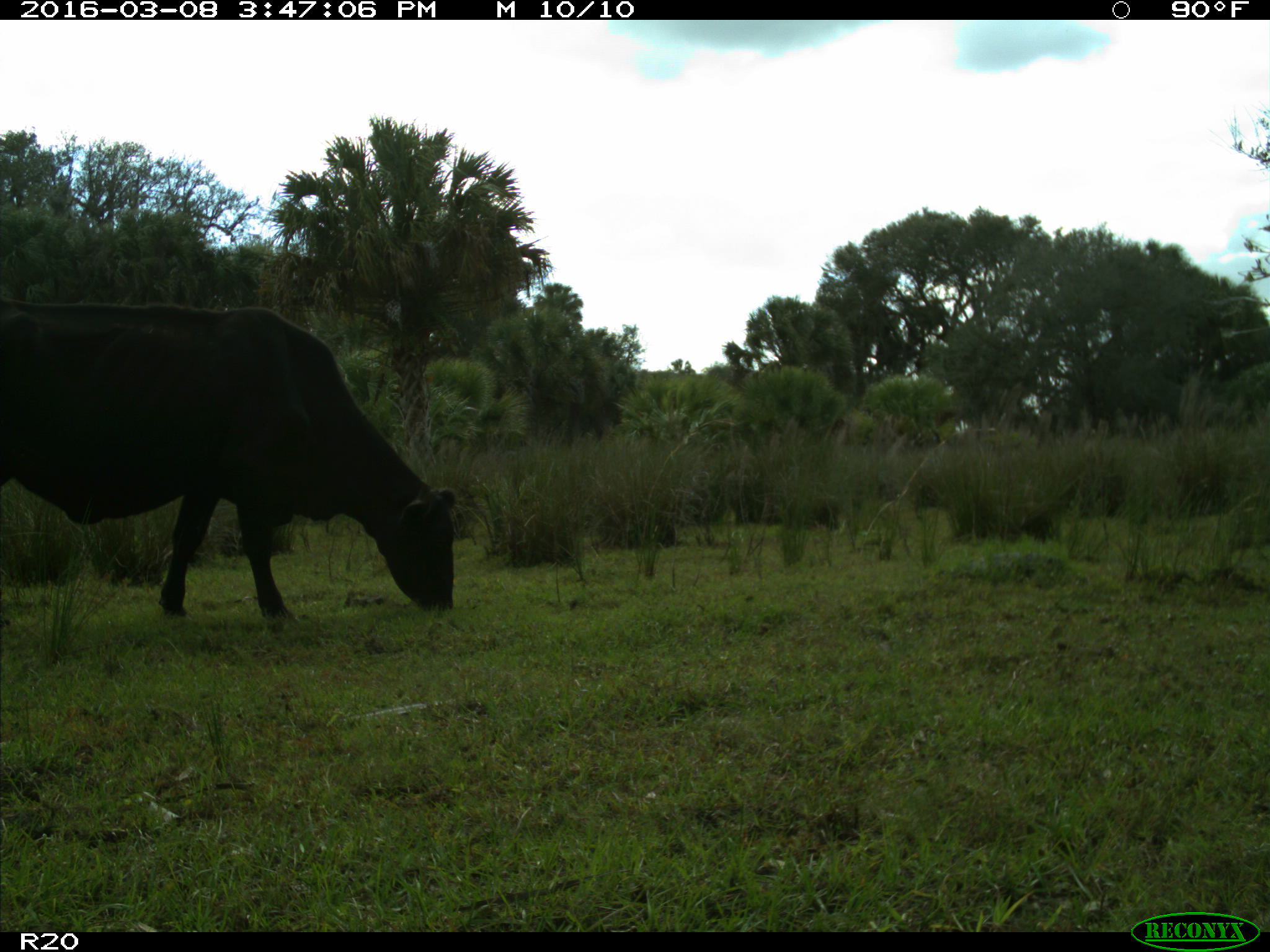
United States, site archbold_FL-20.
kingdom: Animalia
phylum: Chordata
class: Mammalia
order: Artiodactyla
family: Bovidae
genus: Bos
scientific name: Bos taurus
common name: domestic cow